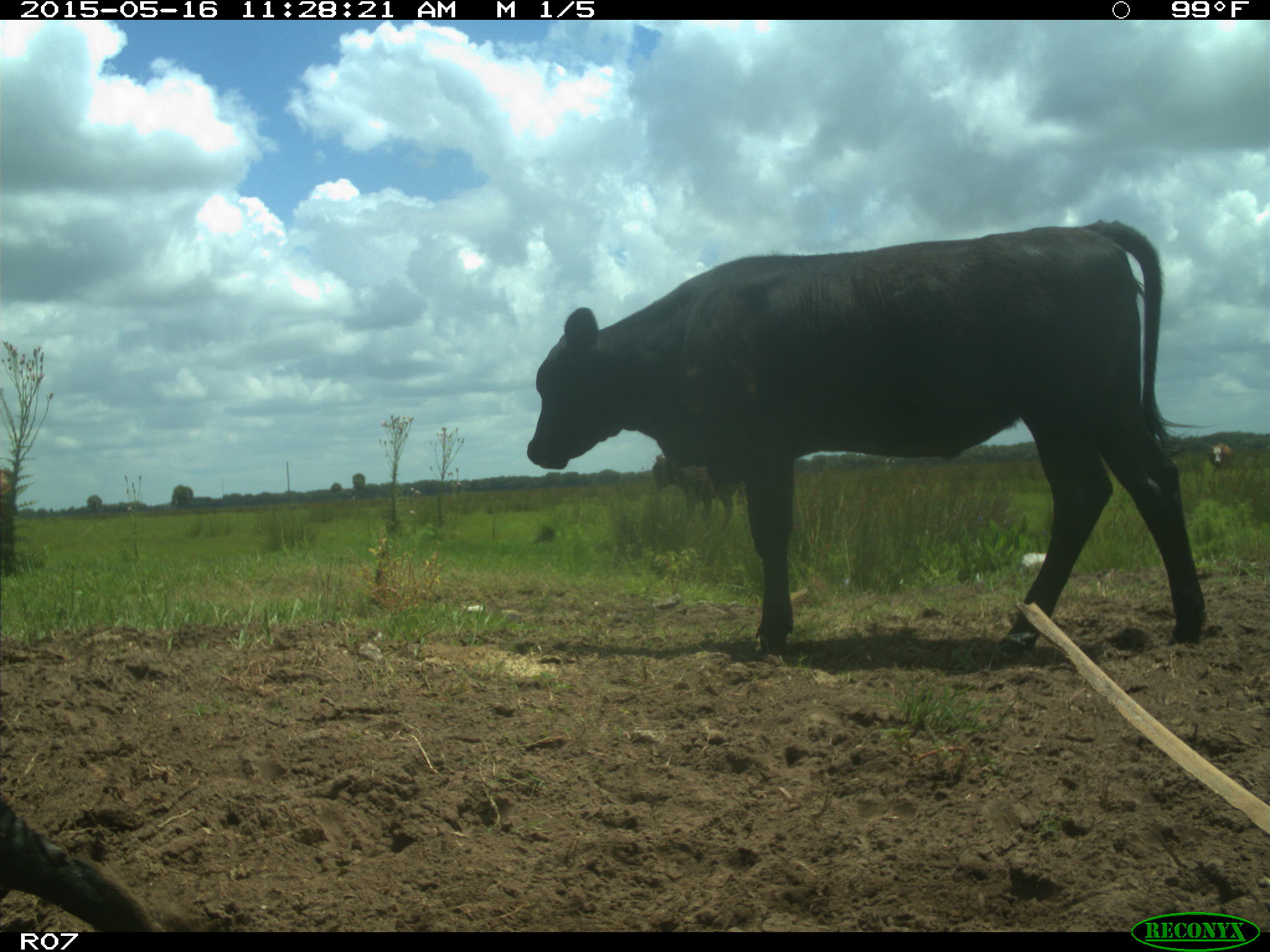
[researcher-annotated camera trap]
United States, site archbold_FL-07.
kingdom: Animalia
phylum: Chordata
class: Mammalia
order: Artiodactyla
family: Bovidae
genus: Bos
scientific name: Bos taurus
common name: domestic cow